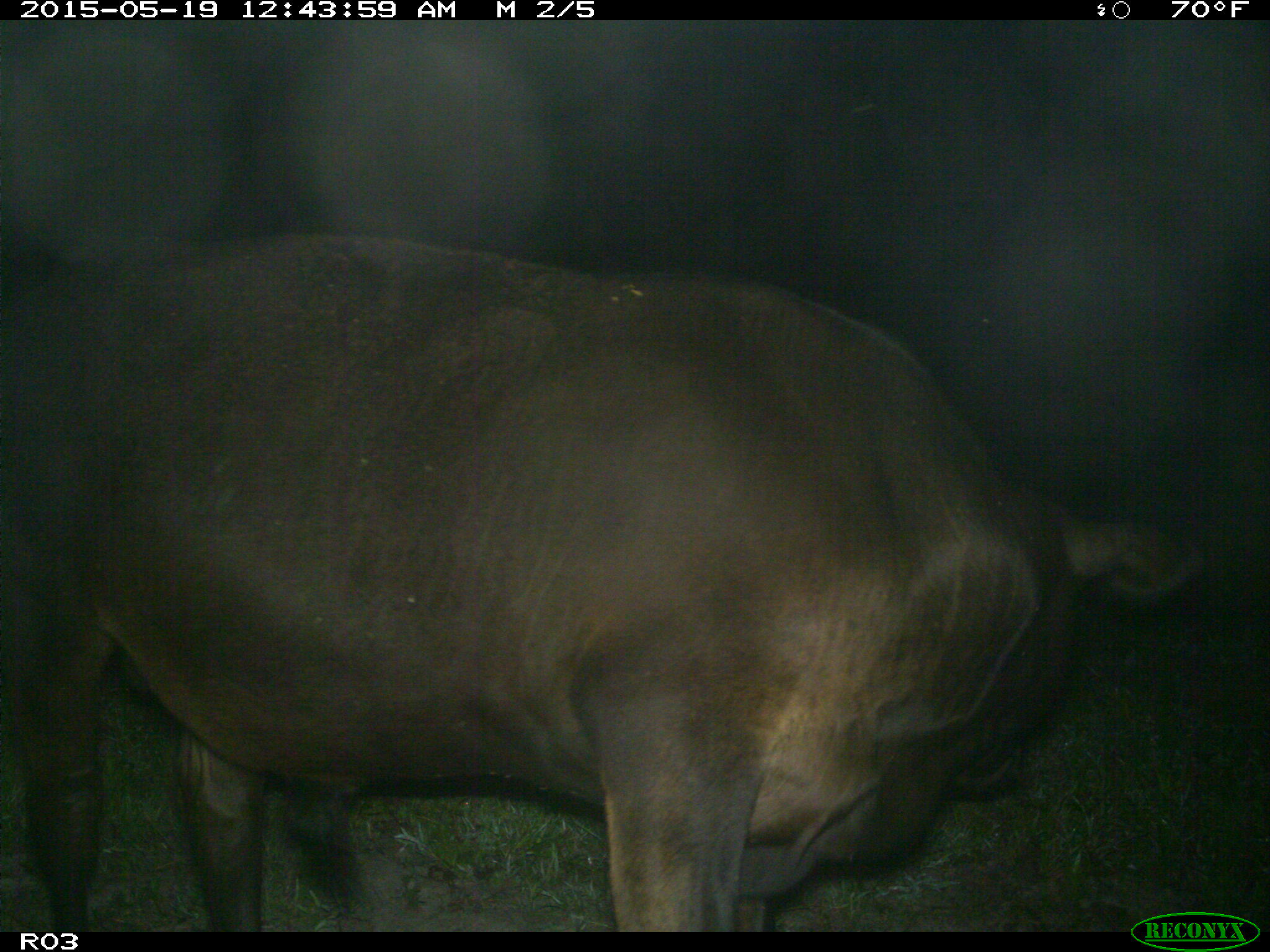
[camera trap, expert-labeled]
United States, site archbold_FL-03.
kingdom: Animalia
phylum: Chordata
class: Mammalia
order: Artiodactyla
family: Bovidae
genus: Bos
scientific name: Bos taurus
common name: domestic cow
Bos taurus (domestic cow).